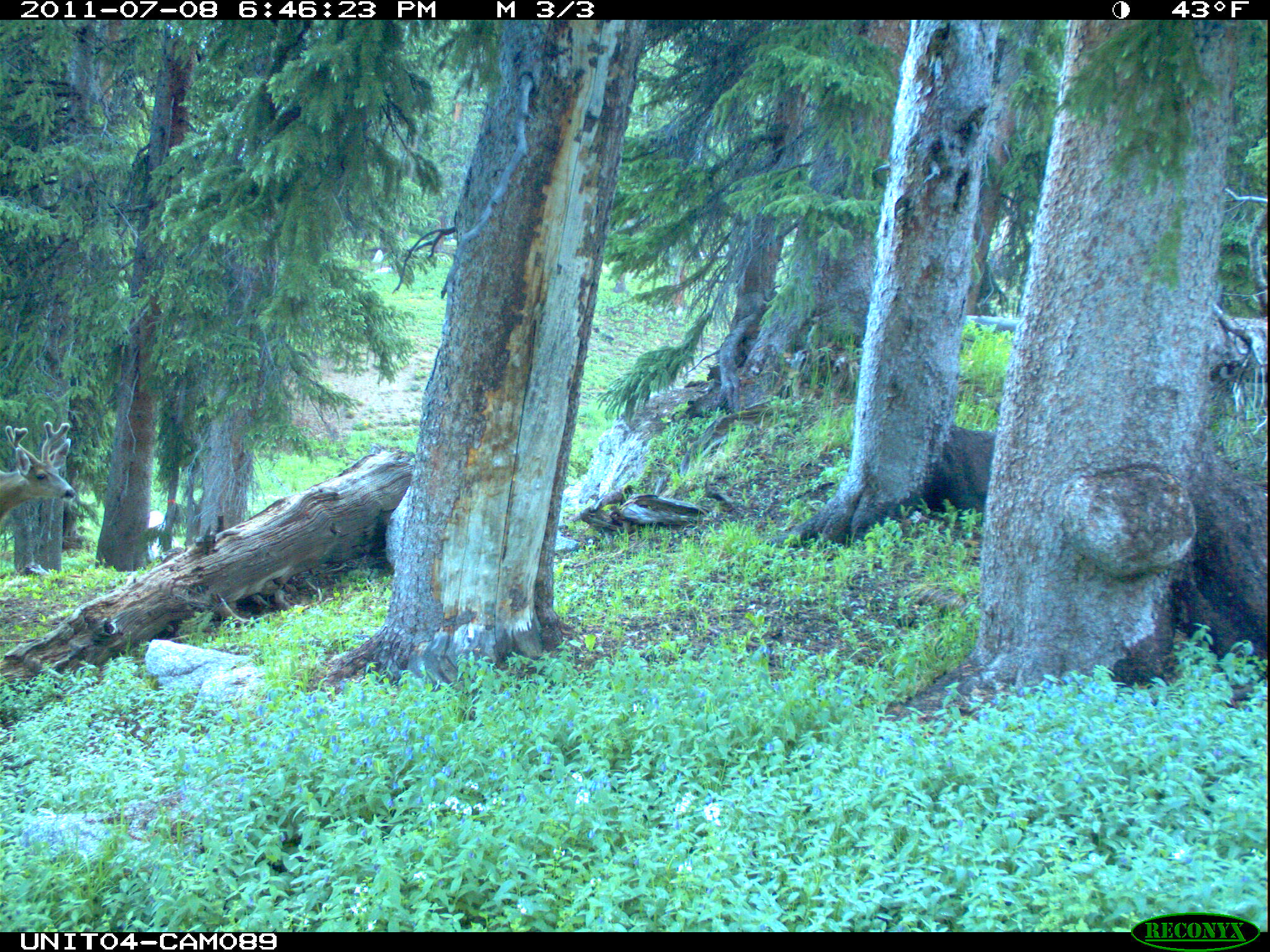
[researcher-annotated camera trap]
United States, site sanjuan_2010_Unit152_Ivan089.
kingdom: Animalia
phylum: Chordata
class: Mammalia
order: Artiodactyla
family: Cervidae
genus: Odocoileus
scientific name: Odocoileus hemionus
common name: mule deer